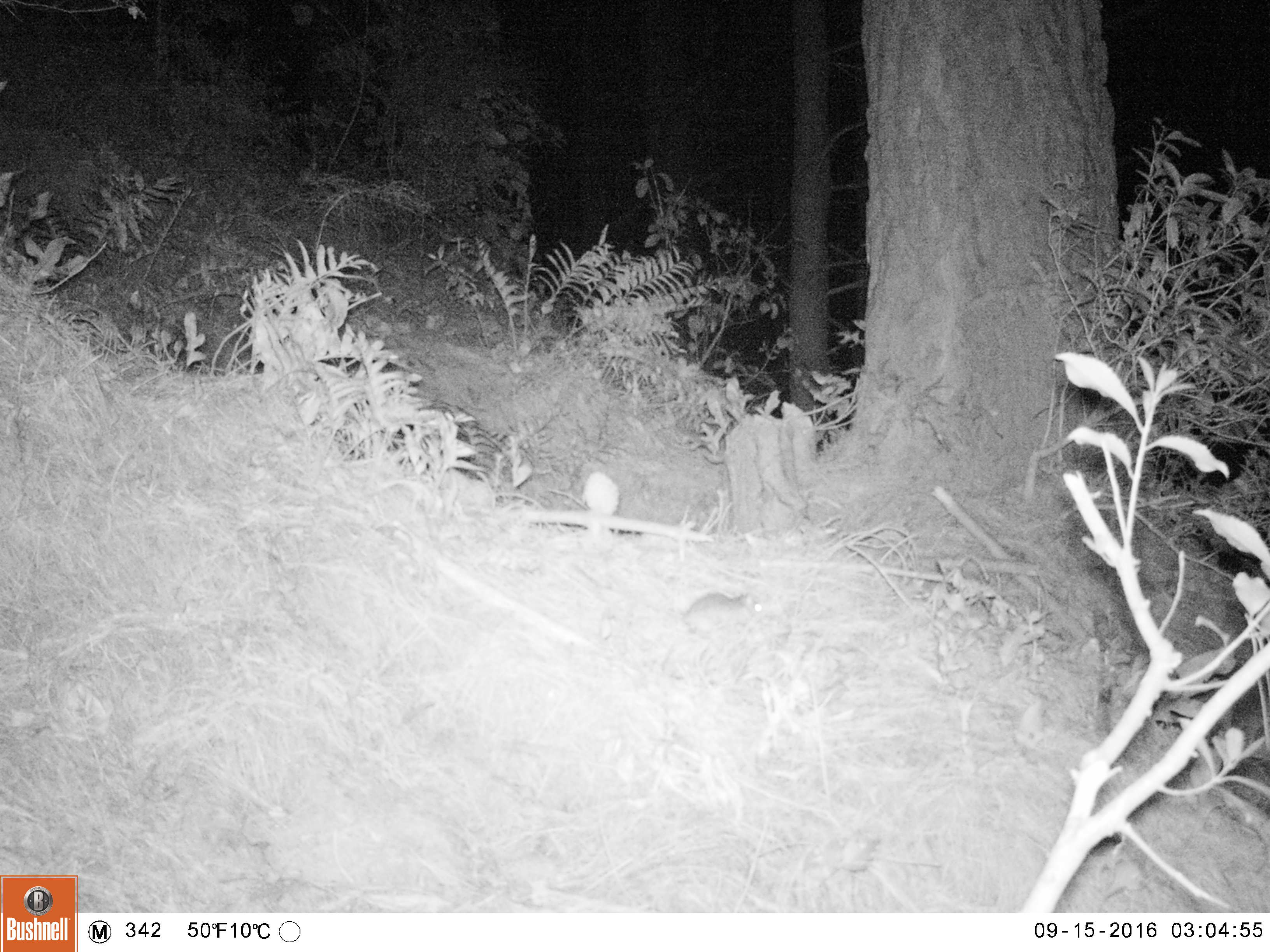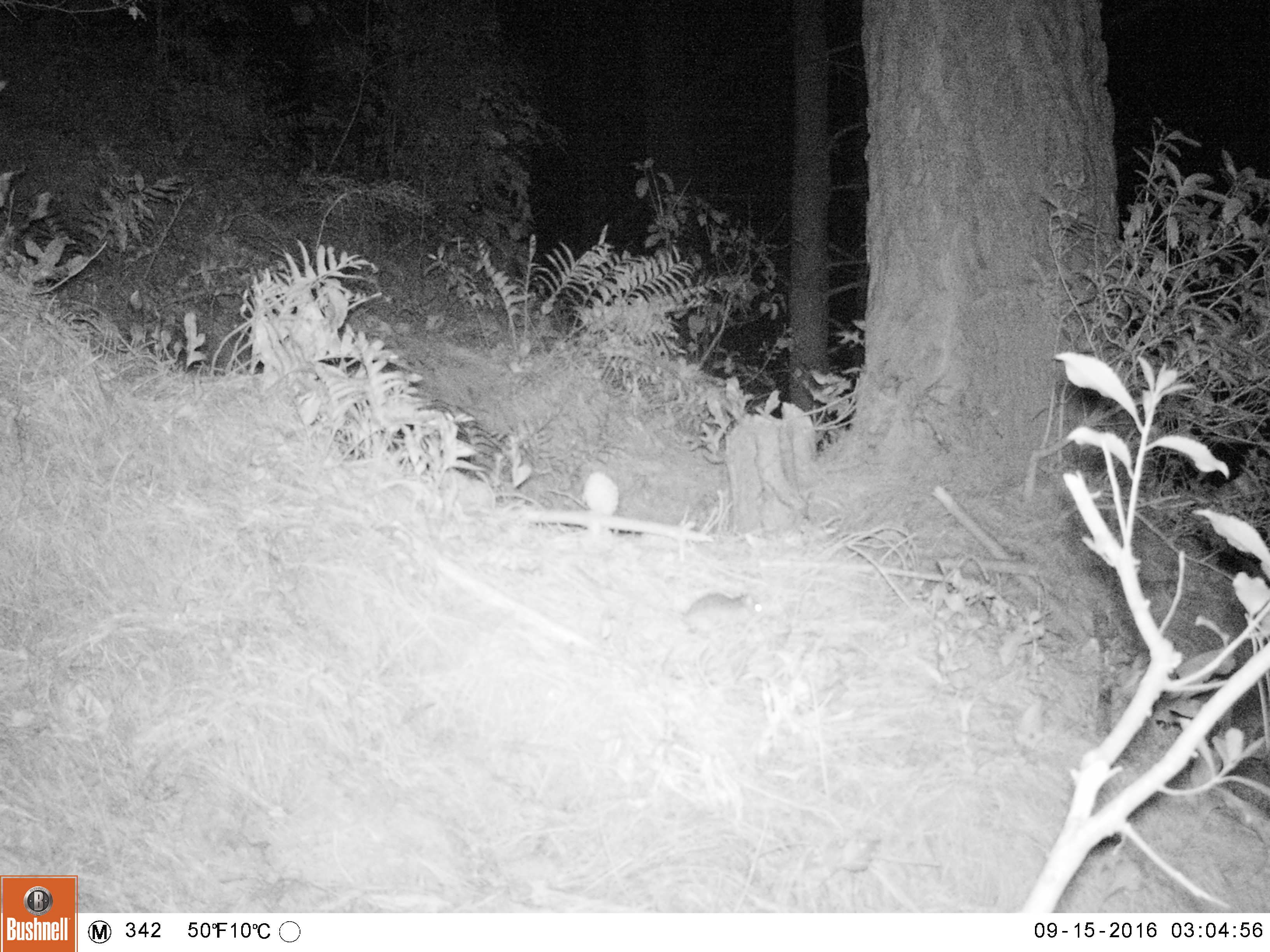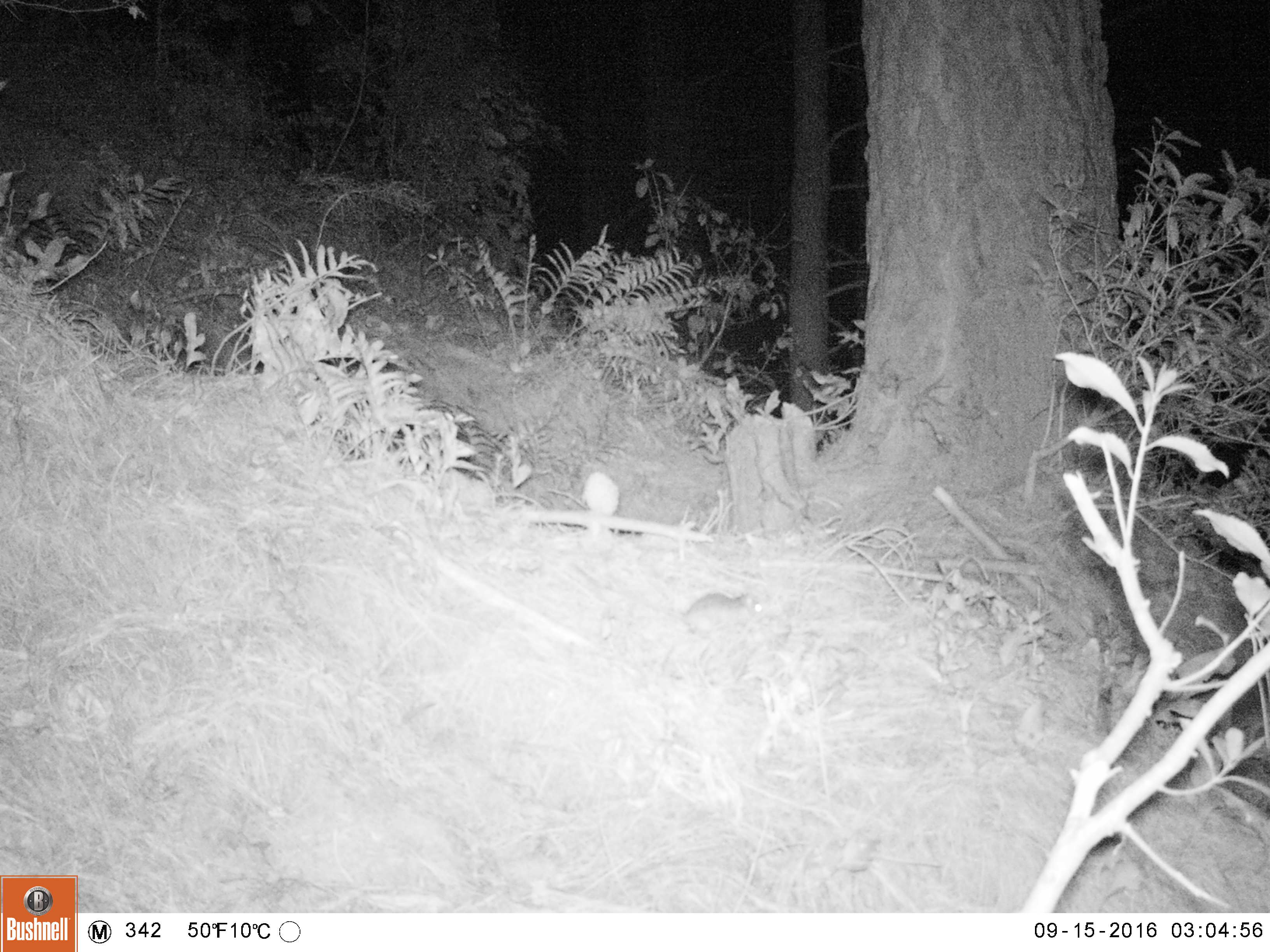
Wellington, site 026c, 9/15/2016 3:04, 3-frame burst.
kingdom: Animalia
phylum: Chordata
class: Mammalia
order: Rodentia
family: Muridae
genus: Mus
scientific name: Mus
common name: mouse